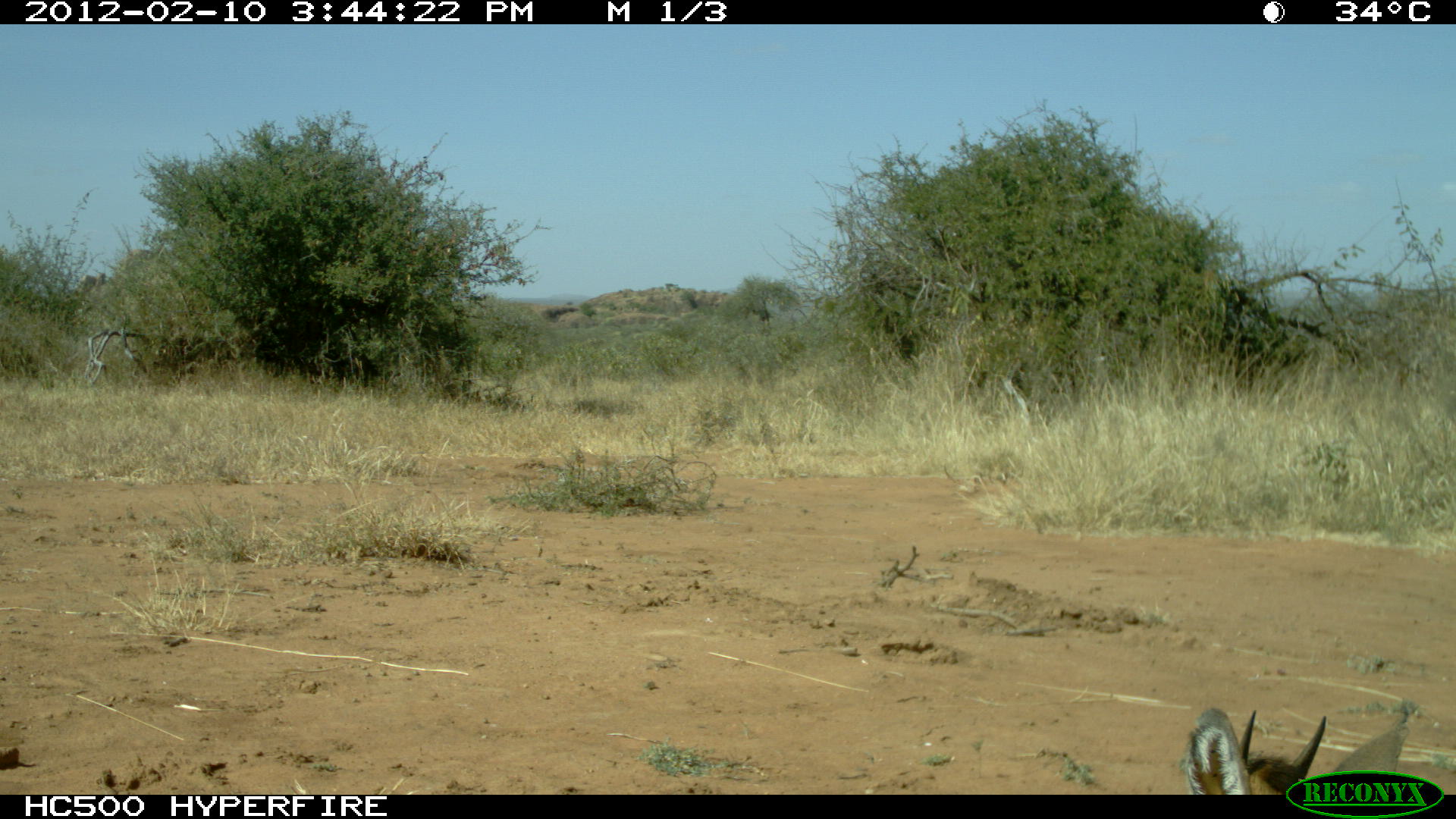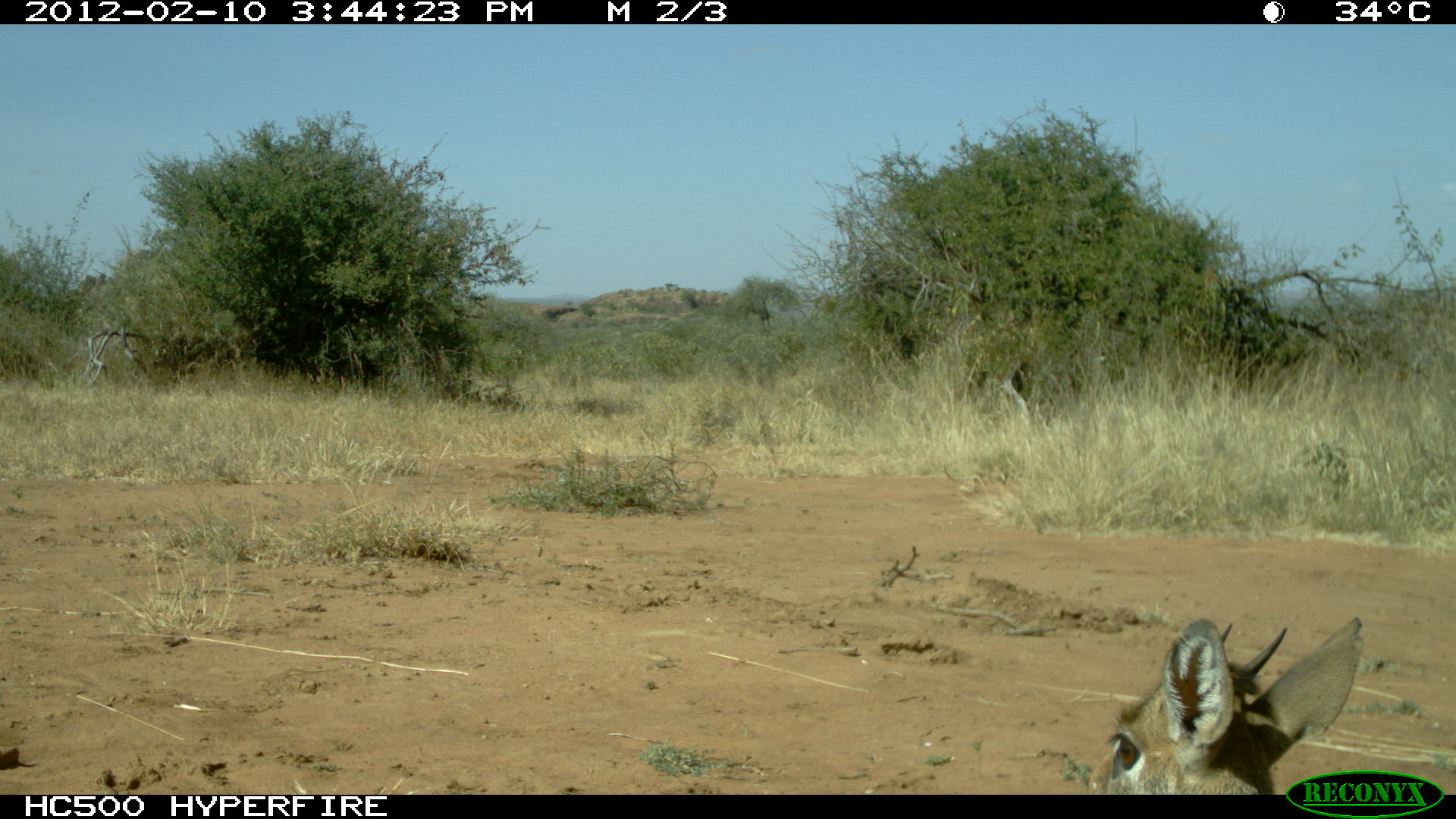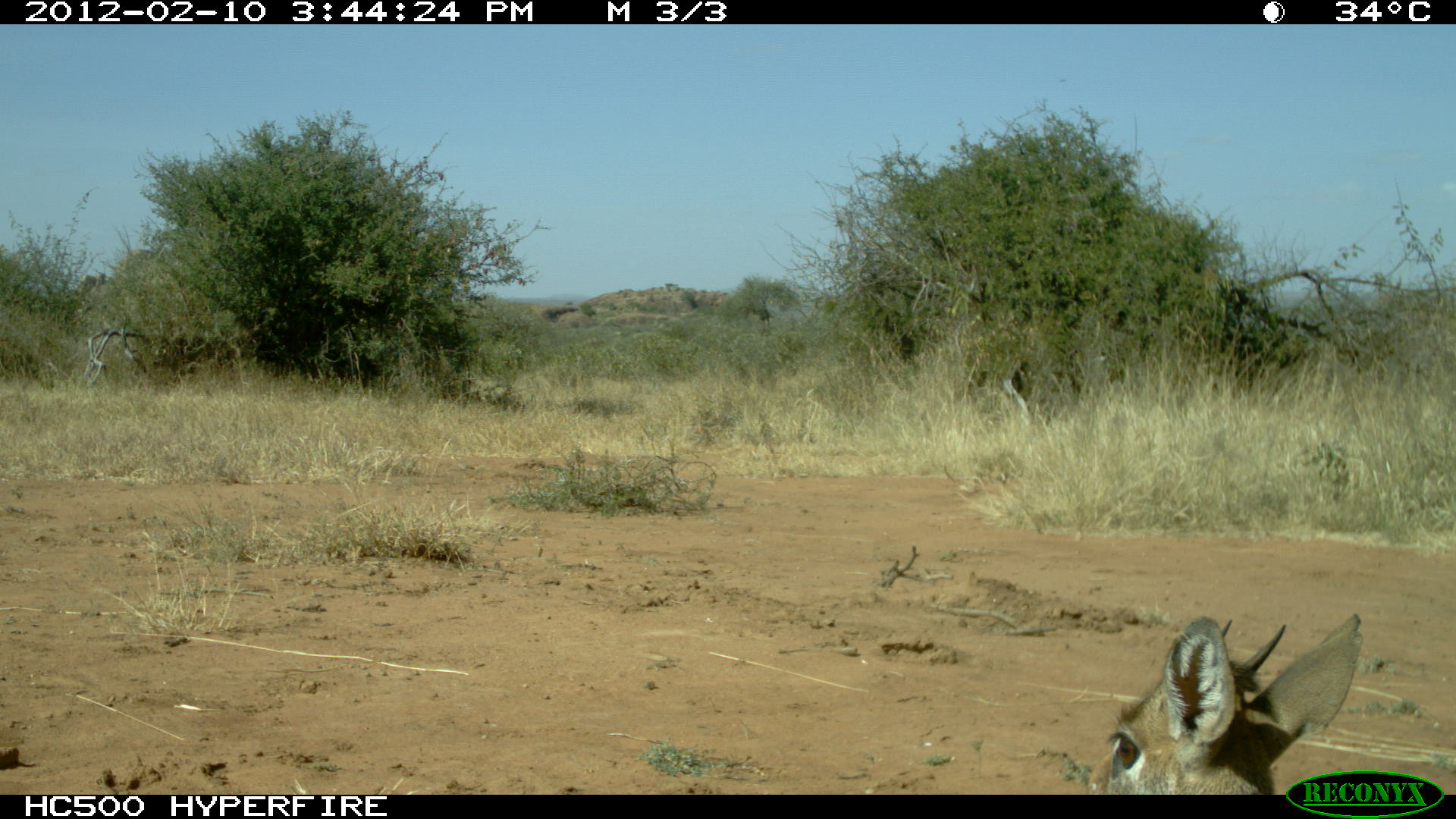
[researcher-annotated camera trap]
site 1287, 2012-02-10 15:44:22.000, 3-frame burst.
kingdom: Animalia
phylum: Chordata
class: Mammalia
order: Artiodactyla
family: Bovidae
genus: Madoqua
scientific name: Madoqua guentheri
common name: günther's dik-dik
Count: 1.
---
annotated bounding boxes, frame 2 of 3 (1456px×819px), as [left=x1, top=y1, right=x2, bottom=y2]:
madoqua guentheri: [left=1085, top=612, right=1360, bottom=792]